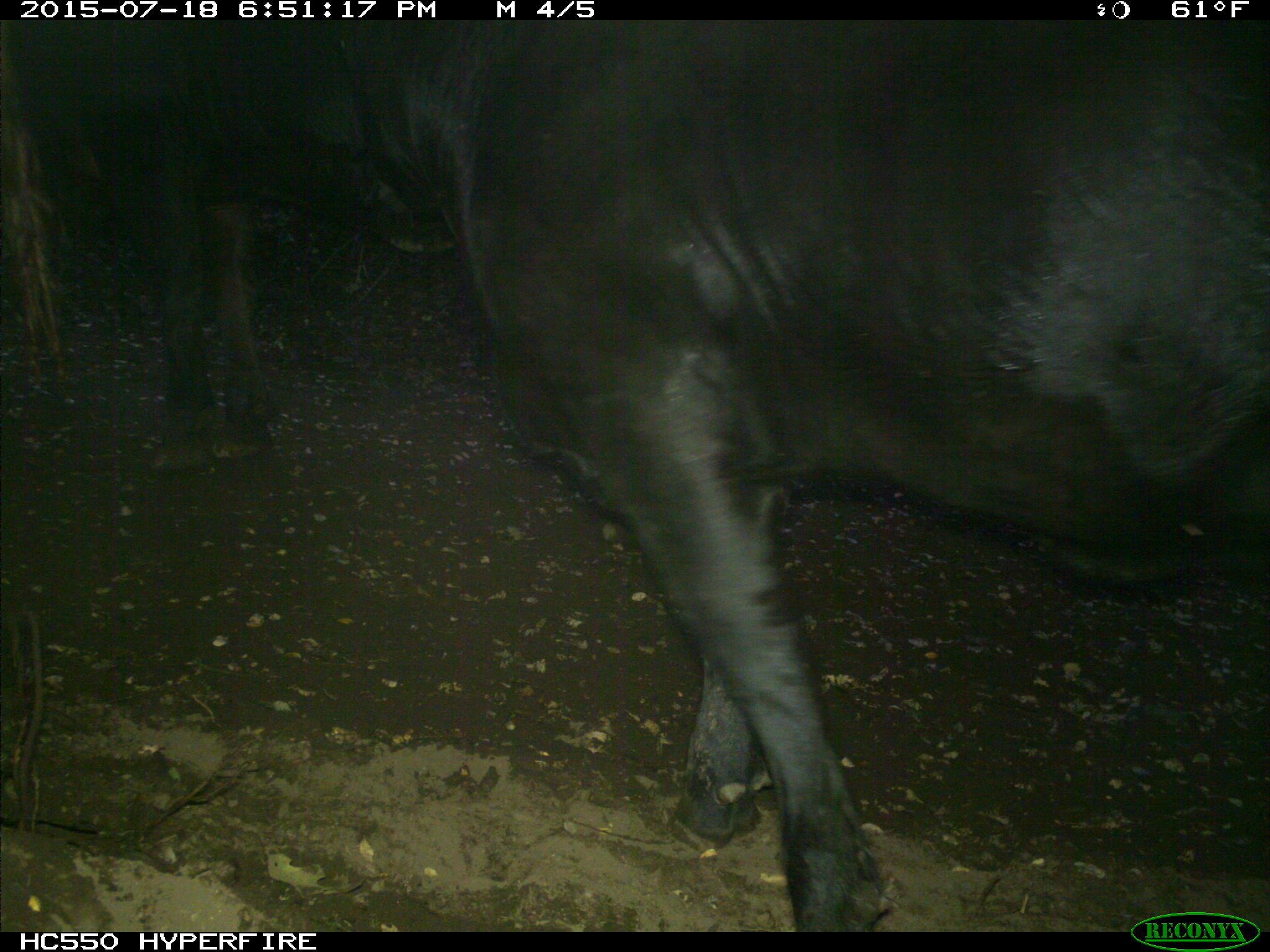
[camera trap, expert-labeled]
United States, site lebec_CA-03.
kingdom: Animalia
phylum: Chordata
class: Mammalia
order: Artiodactyla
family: Bovidae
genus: Bos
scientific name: Bos taurus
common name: domestic cow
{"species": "Bos taurus (domestic cow)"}